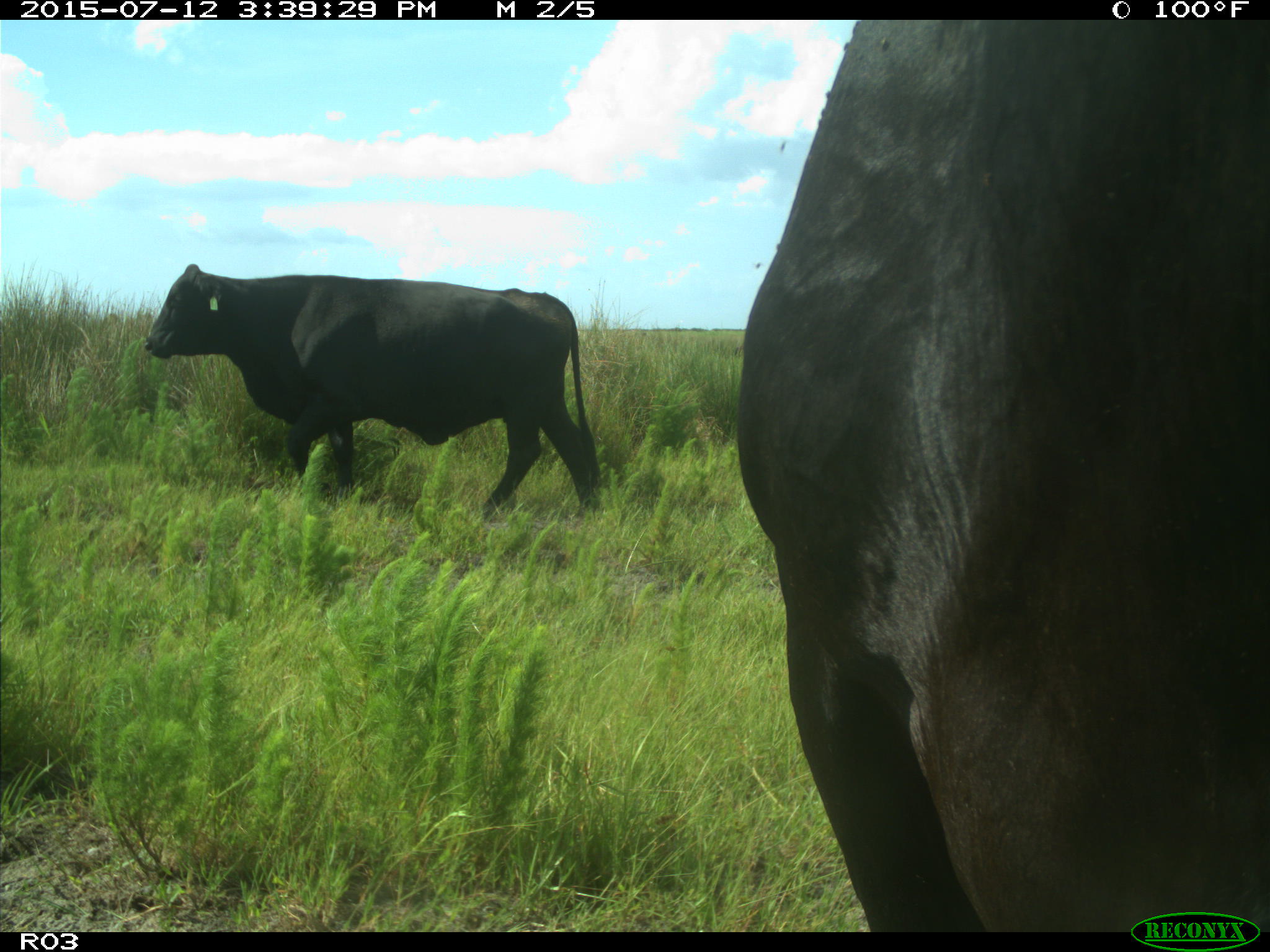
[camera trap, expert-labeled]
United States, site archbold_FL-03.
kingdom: Animalia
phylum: Chordata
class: Mammalia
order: Artiodactyla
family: Bovidae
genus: Bos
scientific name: Bos taurus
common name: domestic cow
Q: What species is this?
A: Bos taurus (domestic cow).